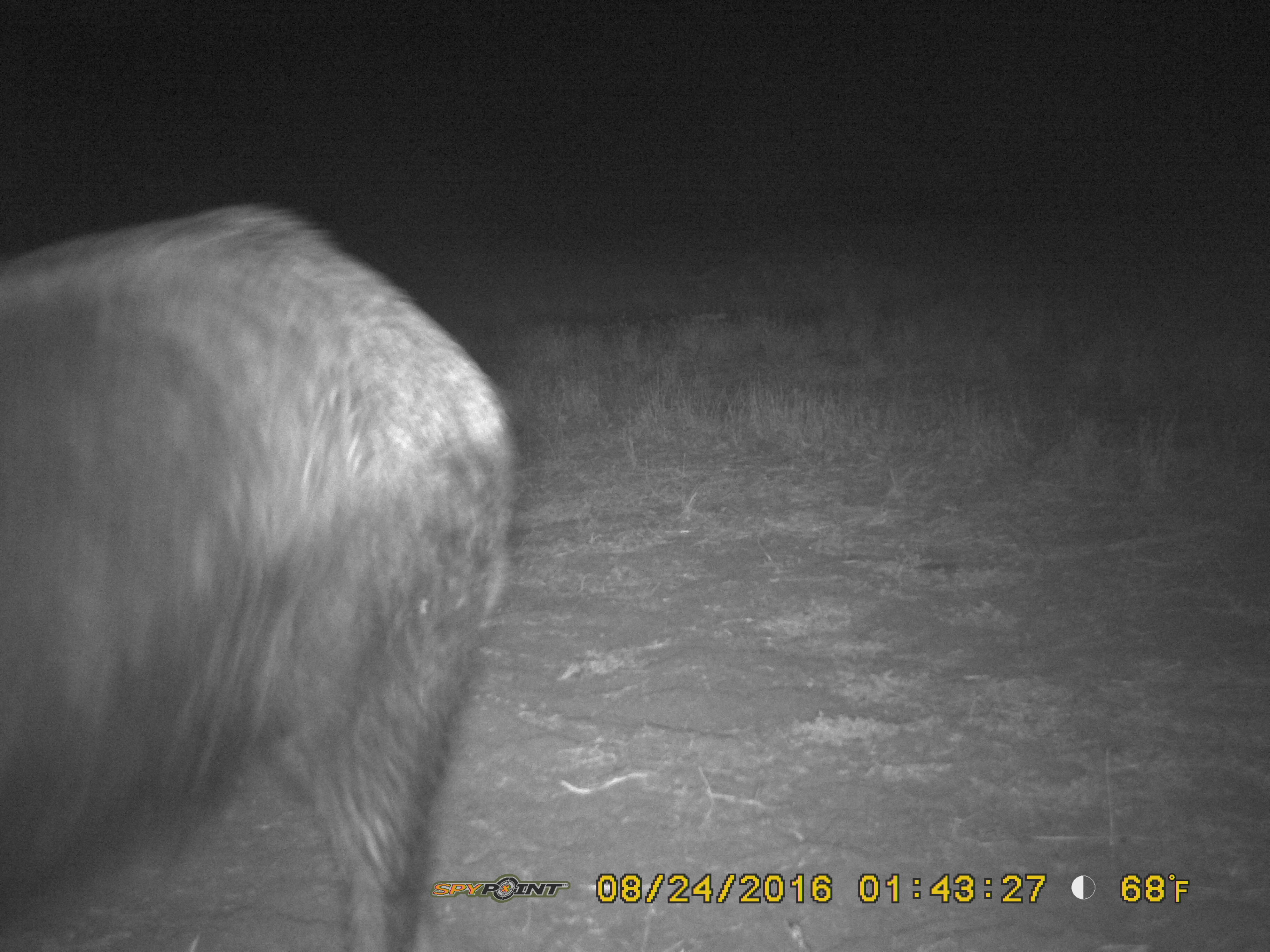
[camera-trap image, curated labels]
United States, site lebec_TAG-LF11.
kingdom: Animalia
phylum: Chordata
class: Mammalia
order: Artiodactyla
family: Suidae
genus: Sus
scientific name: Sus scrofa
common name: wild boar